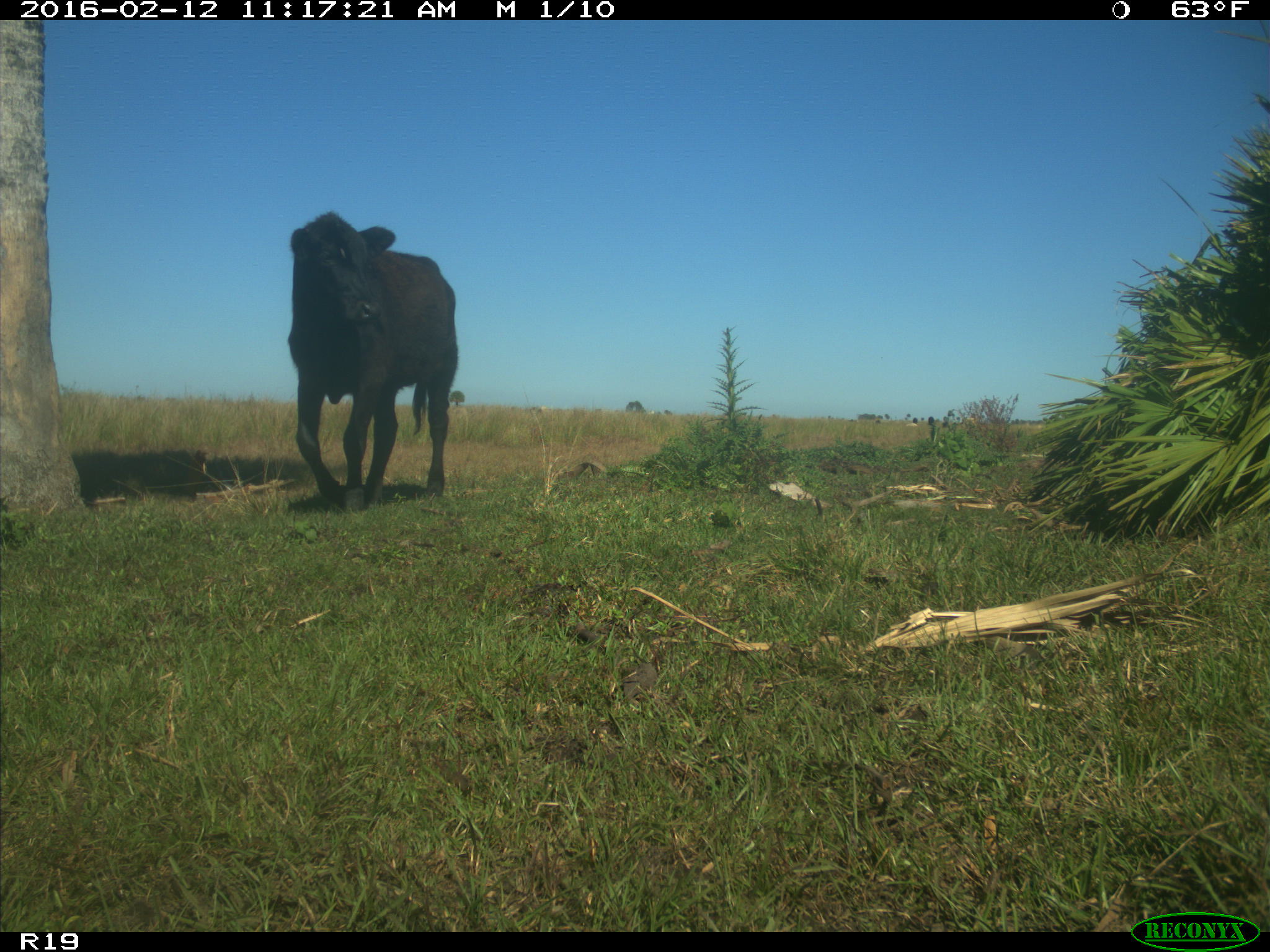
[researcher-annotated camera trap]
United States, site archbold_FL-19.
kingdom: Animalia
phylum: Chordata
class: Mammalia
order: Artiodactyla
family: Bovidae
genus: Bos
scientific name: Bos taurus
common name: domestic cow